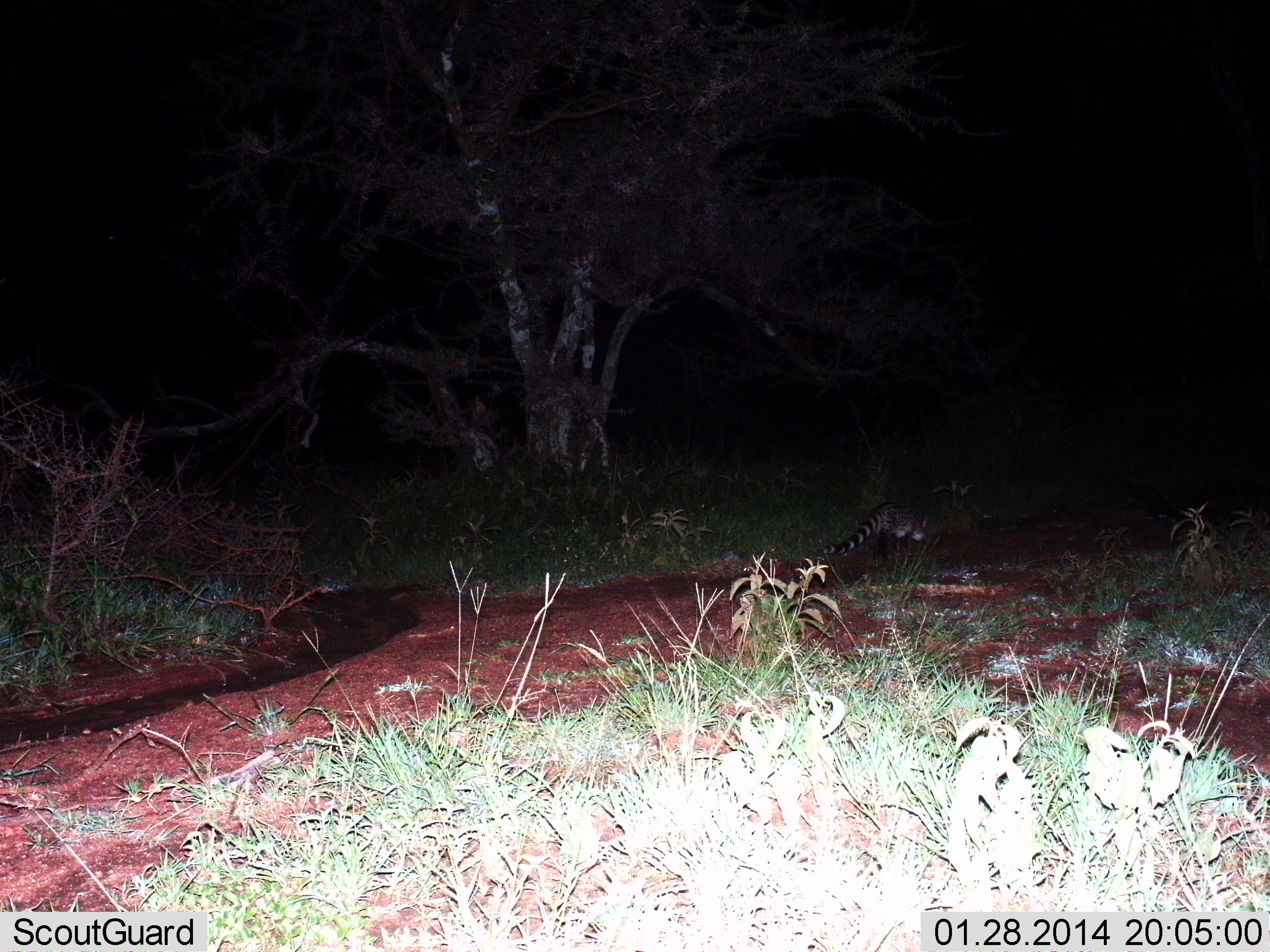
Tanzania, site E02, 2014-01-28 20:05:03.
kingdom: Animalia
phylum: Chordata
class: Mammalia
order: Carnivora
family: Viverridae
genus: Genetta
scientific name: Genetta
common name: genet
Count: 1.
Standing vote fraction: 60%.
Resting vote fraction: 10%.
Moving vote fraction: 40%.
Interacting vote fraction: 0%.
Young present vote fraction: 0%.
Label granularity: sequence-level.